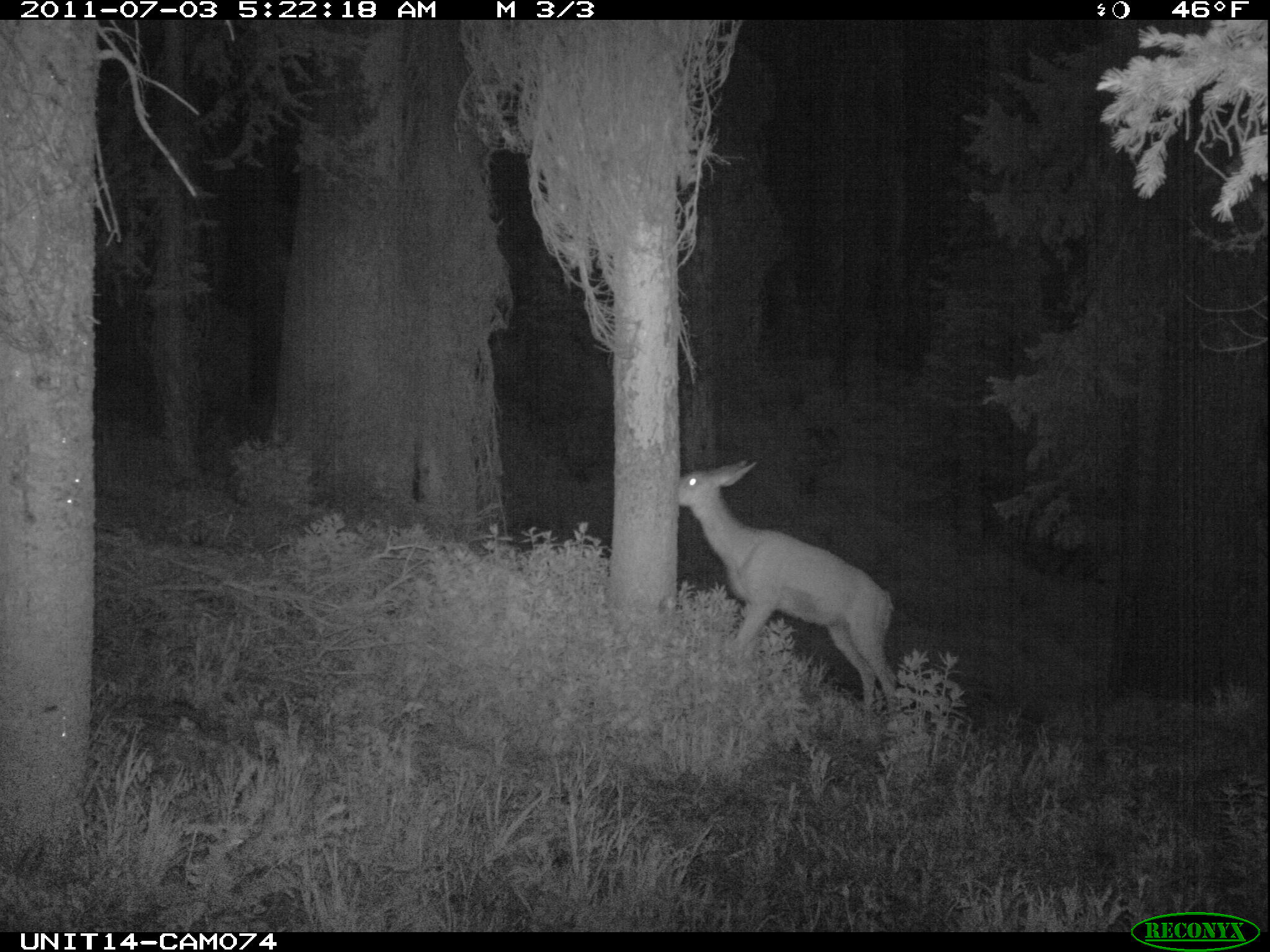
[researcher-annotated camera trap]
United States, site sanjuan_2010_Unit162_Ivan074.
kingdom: Animalia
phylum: Chordata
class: Mammalia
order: Artiodactyla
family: Cervidae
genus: Odocoileus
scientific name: Odocoileus hemionus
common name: mule deer